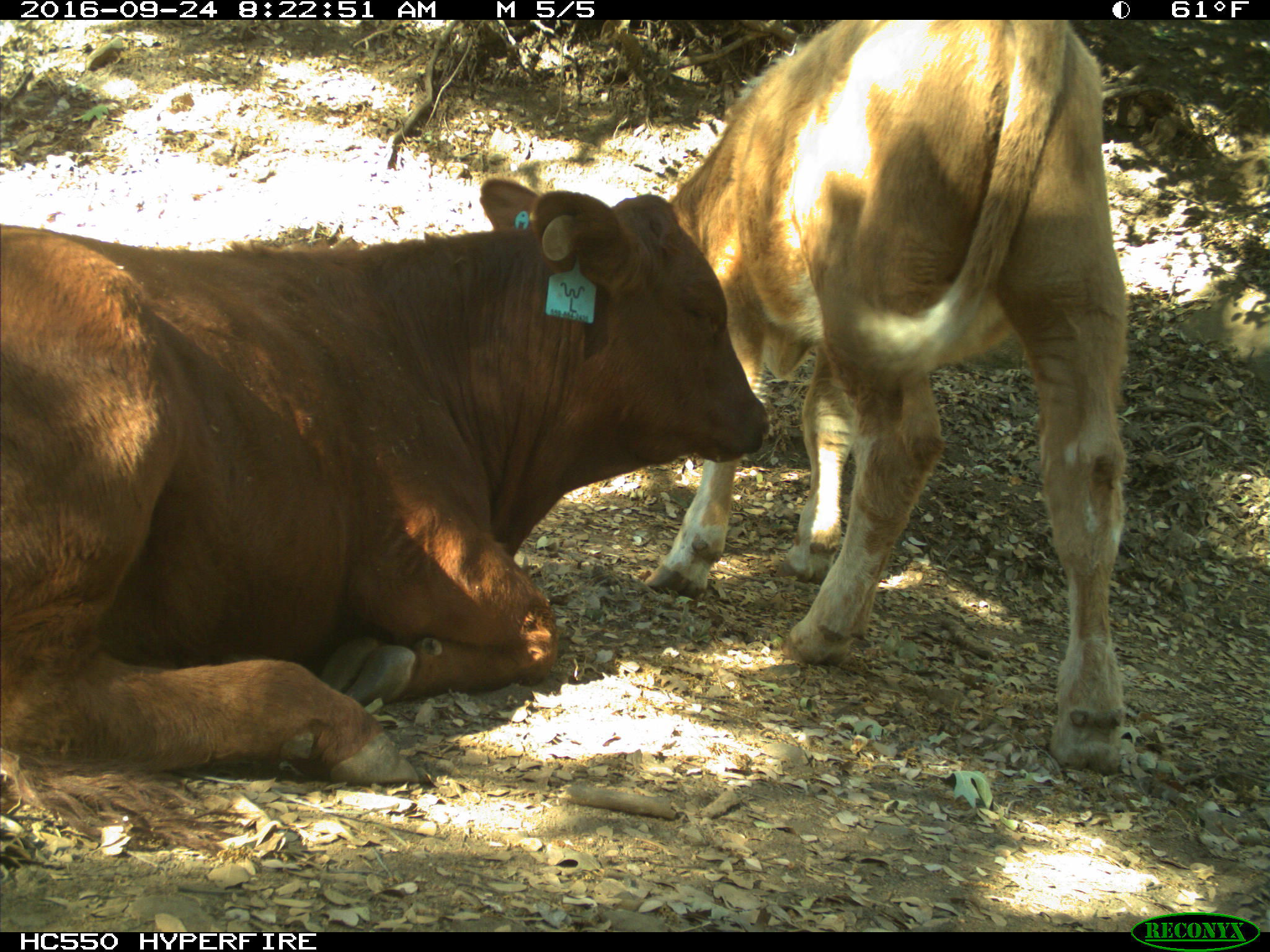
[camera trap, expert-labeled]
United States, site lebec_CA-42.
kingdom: Animalia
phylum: Chordata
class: Mammalia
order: Artiodactyla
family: Bovidae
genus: Bos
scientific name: Bos taurus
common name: domestic cow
Bos taurus (domestic cow).